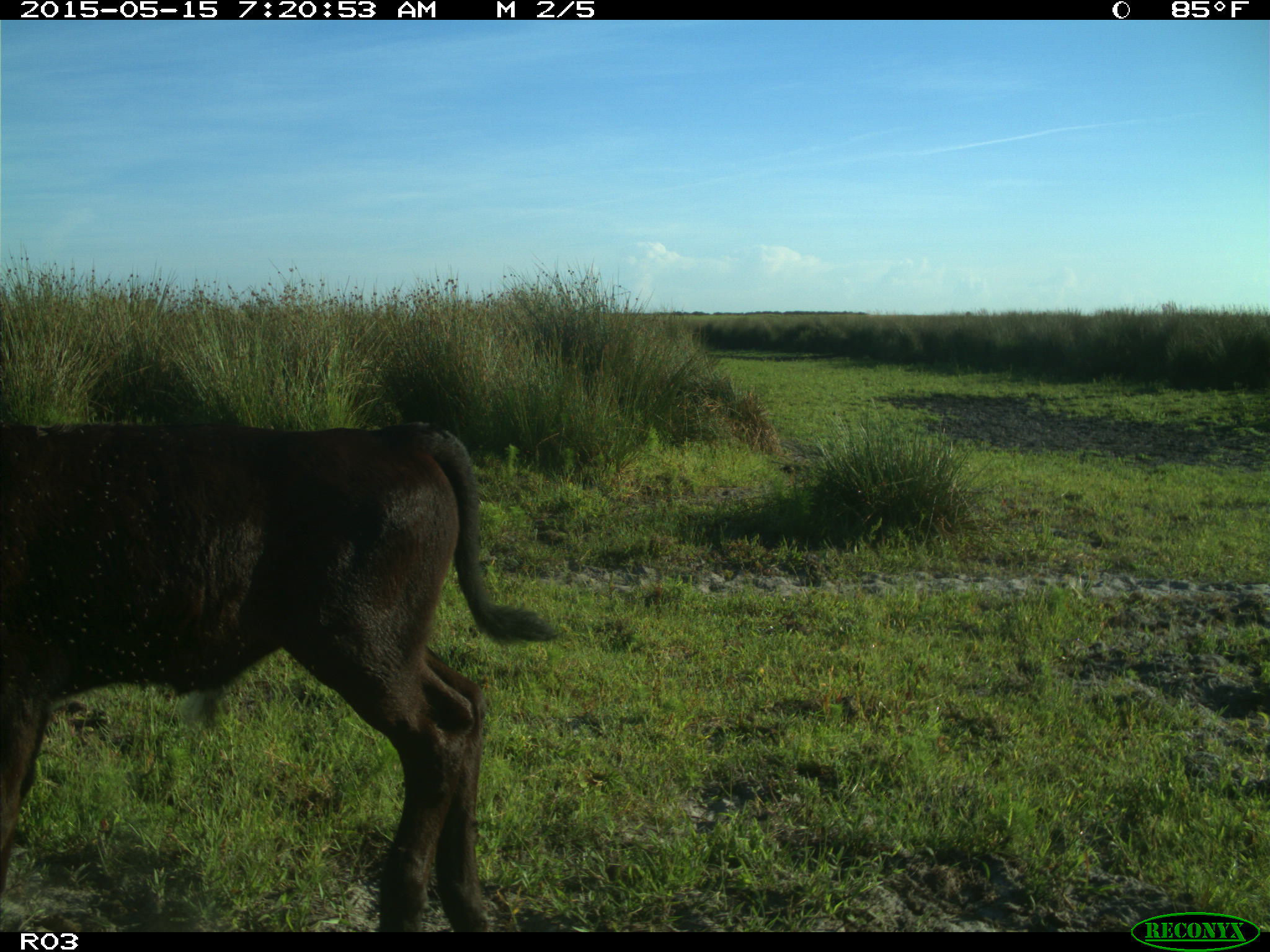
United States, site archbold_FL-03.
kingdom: Animalia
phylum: Chordata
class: Mammalia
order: Artiodactyla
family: Bovidae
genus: Bos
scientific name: Bos taurus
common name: domestic cow